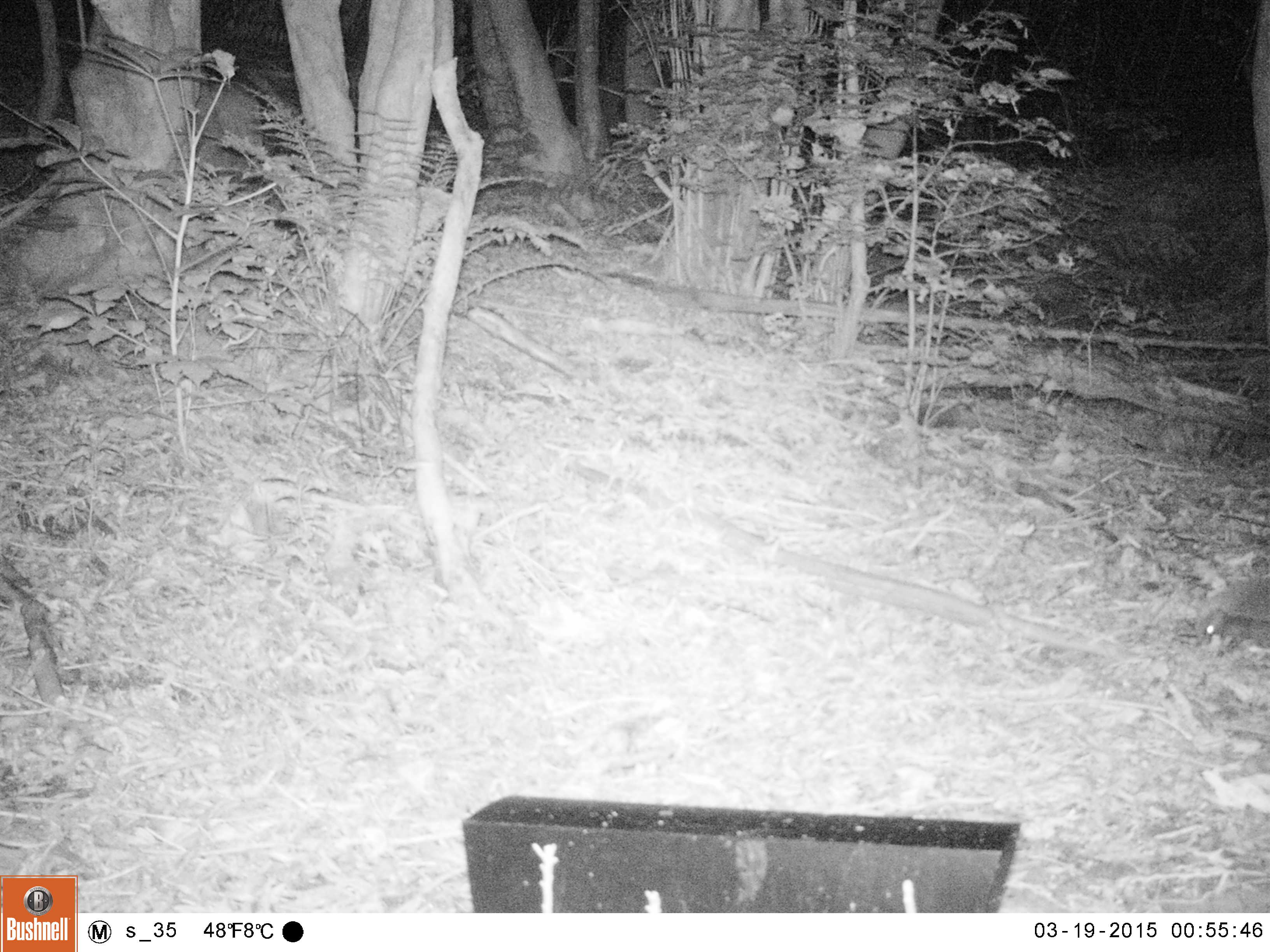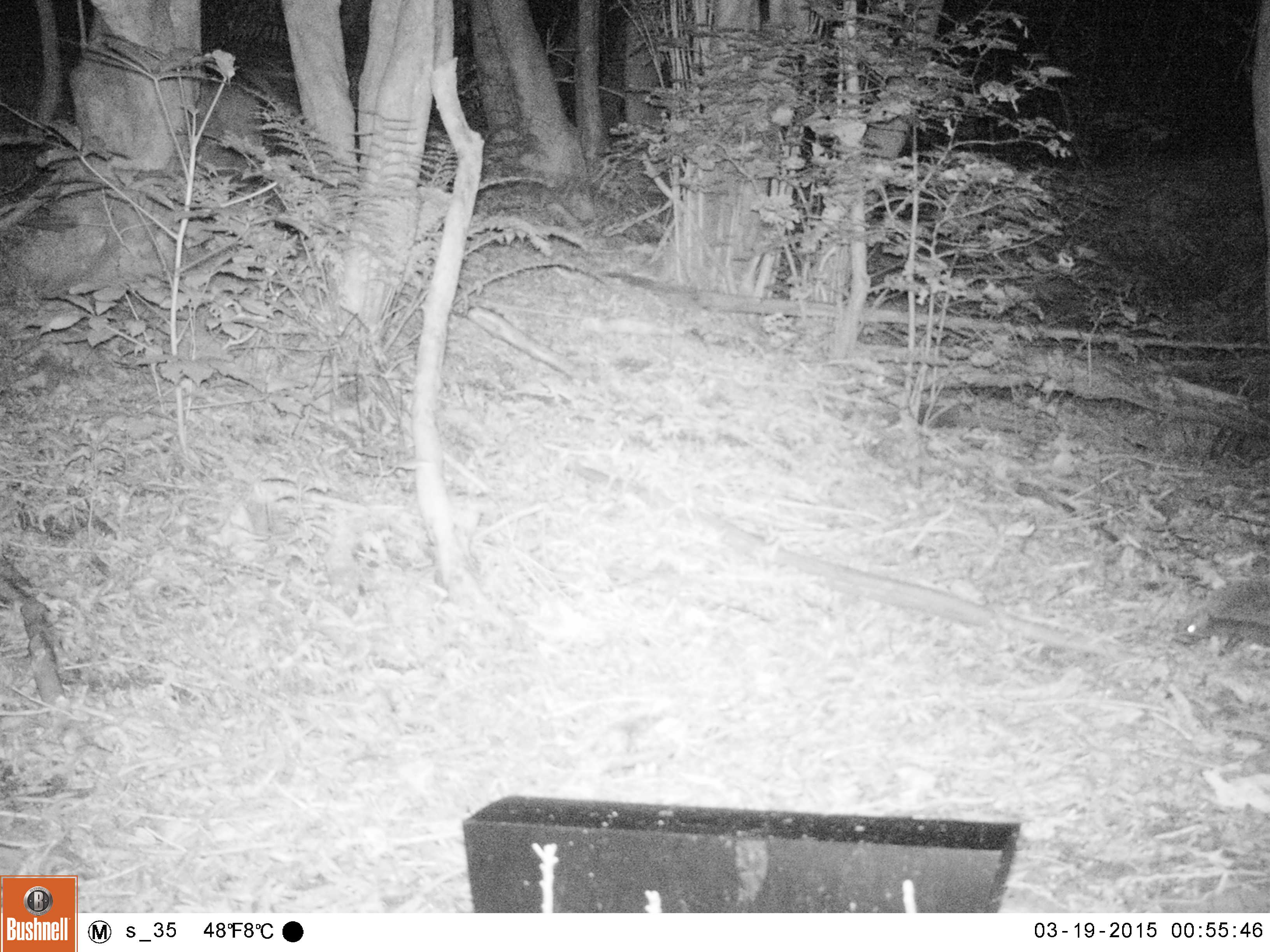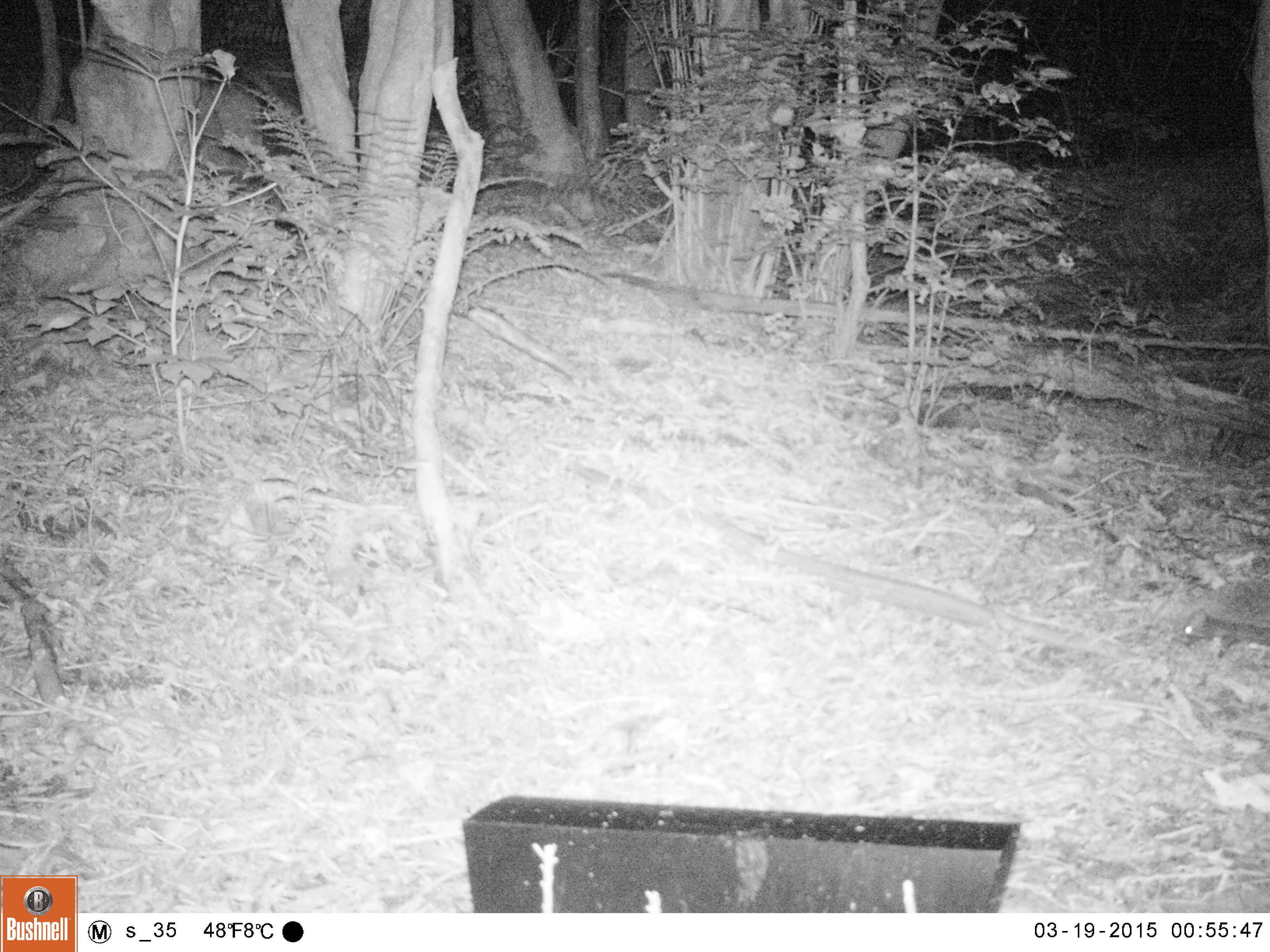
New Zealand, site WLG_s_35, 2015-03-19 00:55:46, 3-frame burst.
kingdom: Animalia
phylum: Chordata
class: Mammalia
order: Eulipotyphla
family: Erinaceidae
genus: Erinaceus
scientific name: Erinaceus europaeus europaeus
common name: european hedgehog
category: hedgehog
Hedgehog (european hedgehog) (Erinaceus europaeus europaeus).